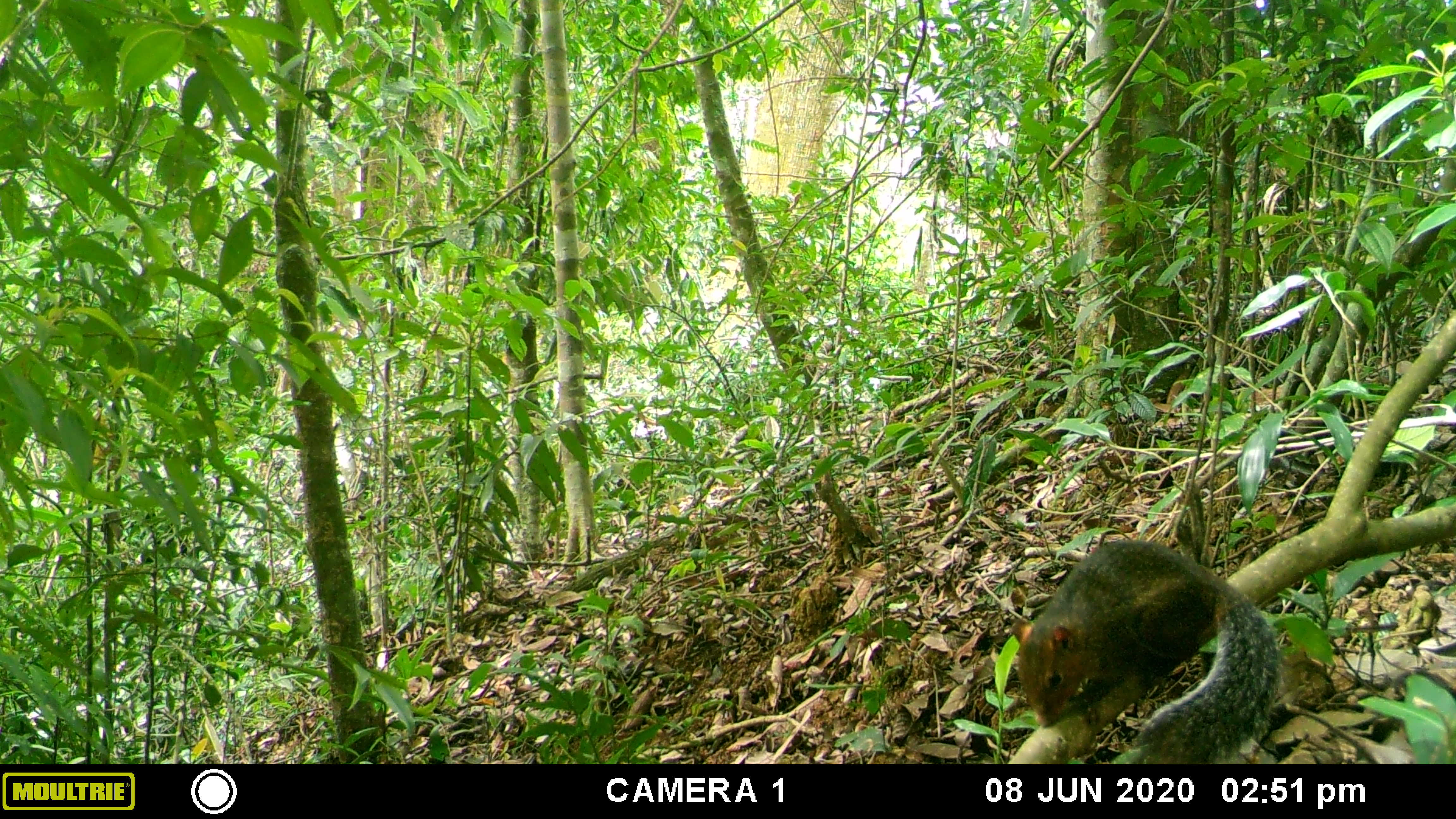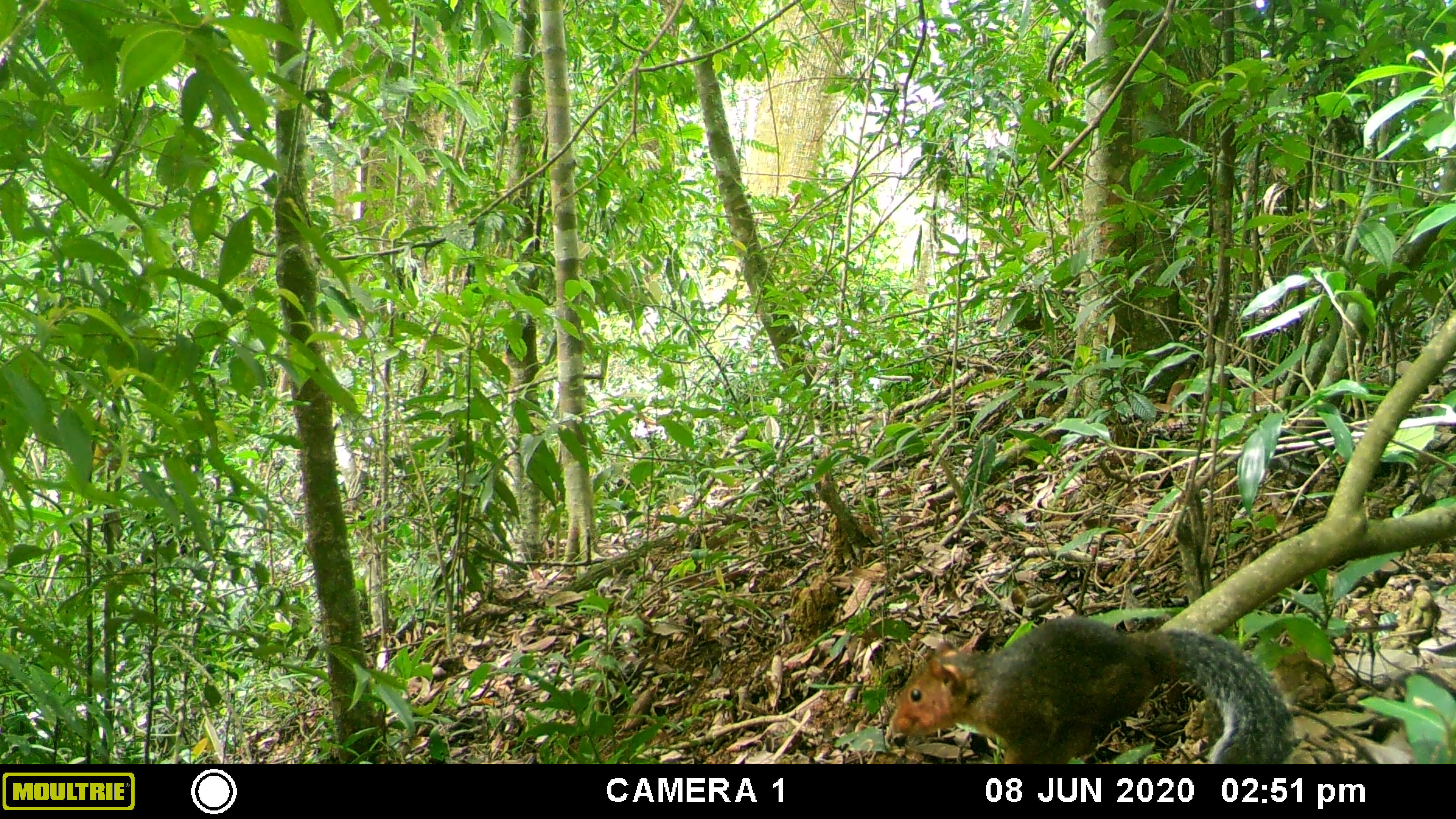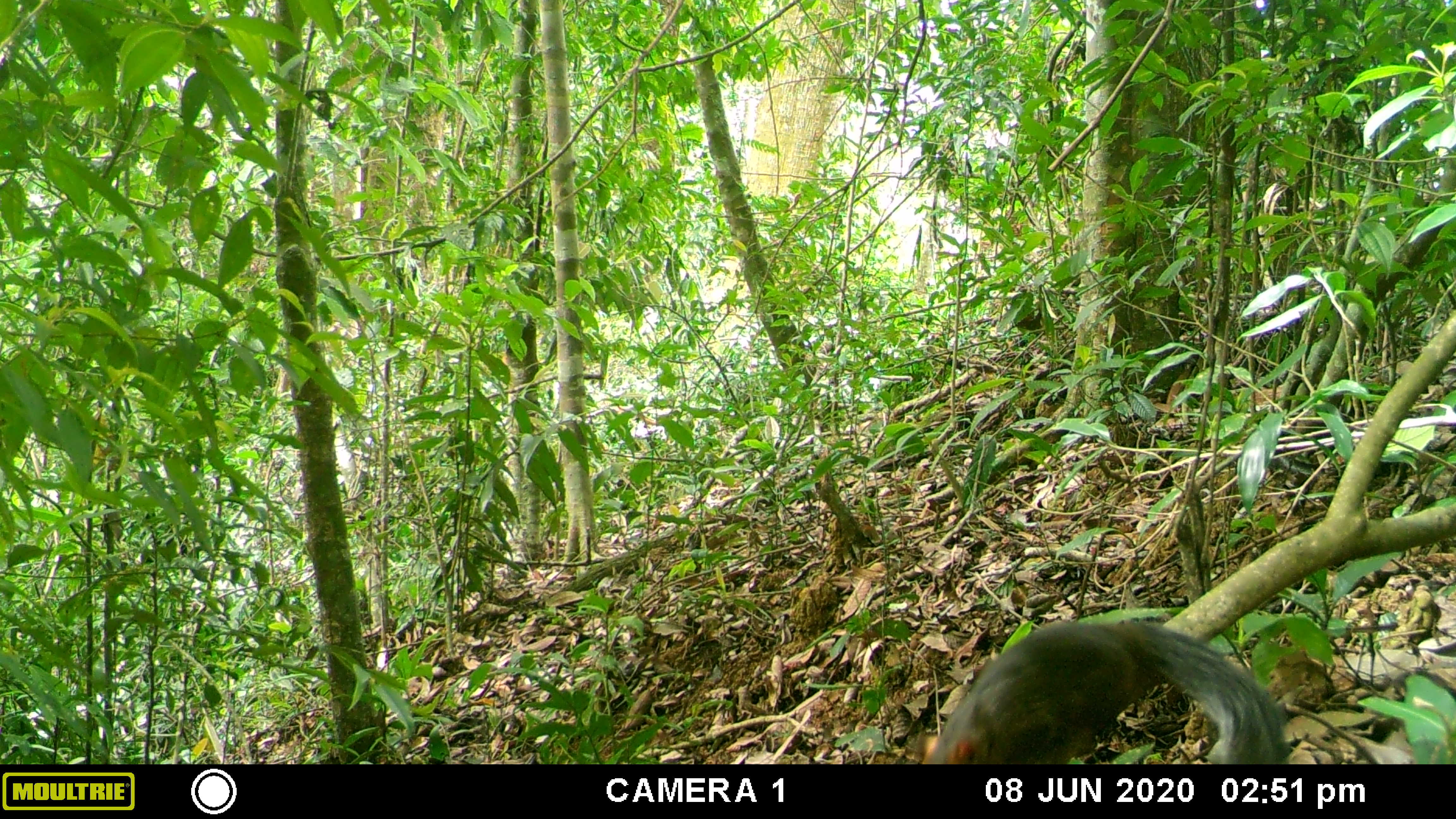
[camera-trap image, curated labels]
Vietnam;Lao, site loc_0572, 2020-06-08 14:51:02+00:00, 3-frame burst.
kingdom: Animalia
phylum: Chordata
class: Mammalia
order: Rodentia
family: Sciuridae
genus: Dremomys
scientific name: Dremomys rufigenis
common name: red-cheeked squirrel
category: red cheeked squirrel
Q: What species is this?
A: Red cheeked squirrel (red-cheeked squirrel) (Dremomys rufigenis).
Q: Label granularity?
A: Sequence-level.